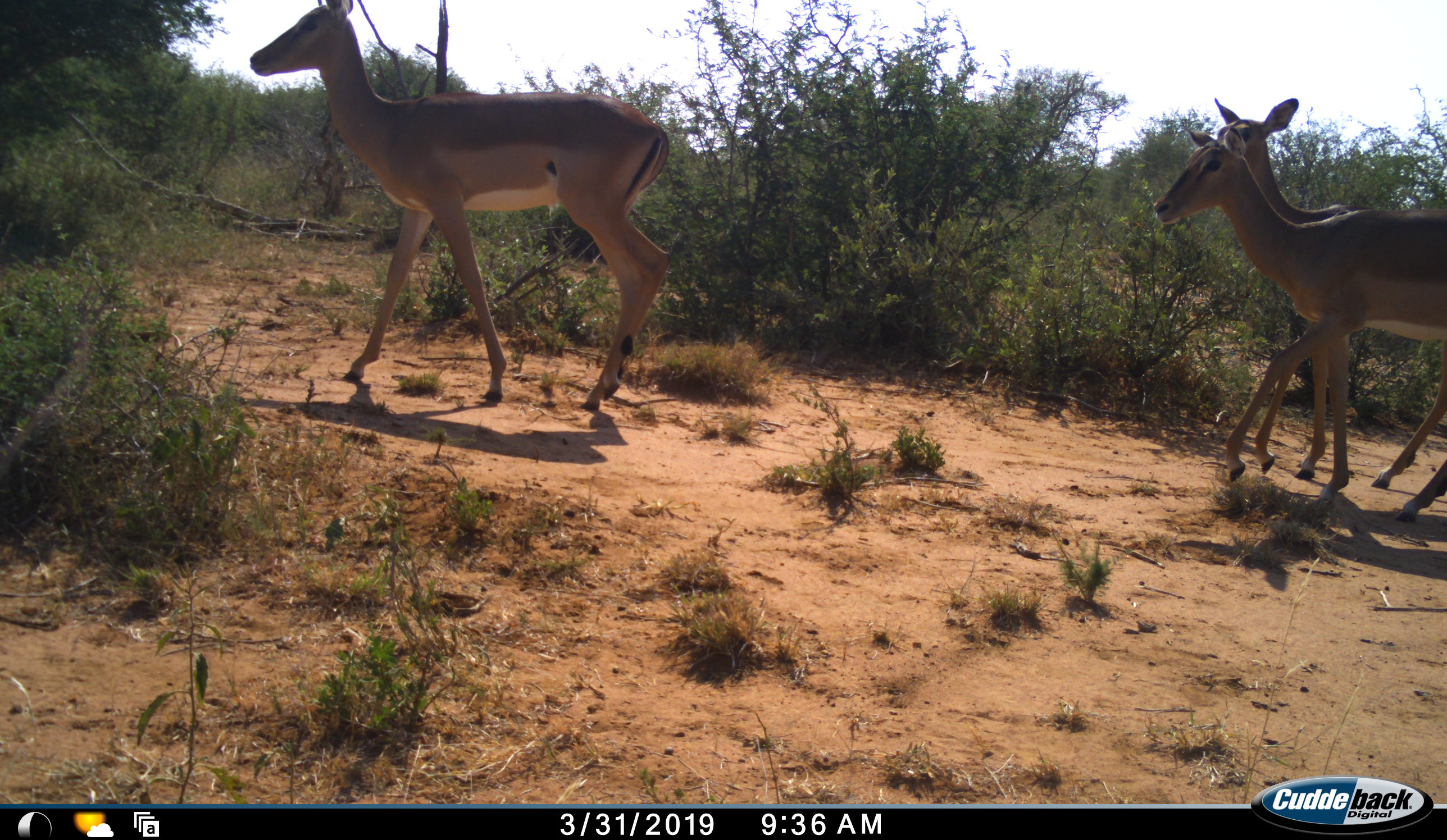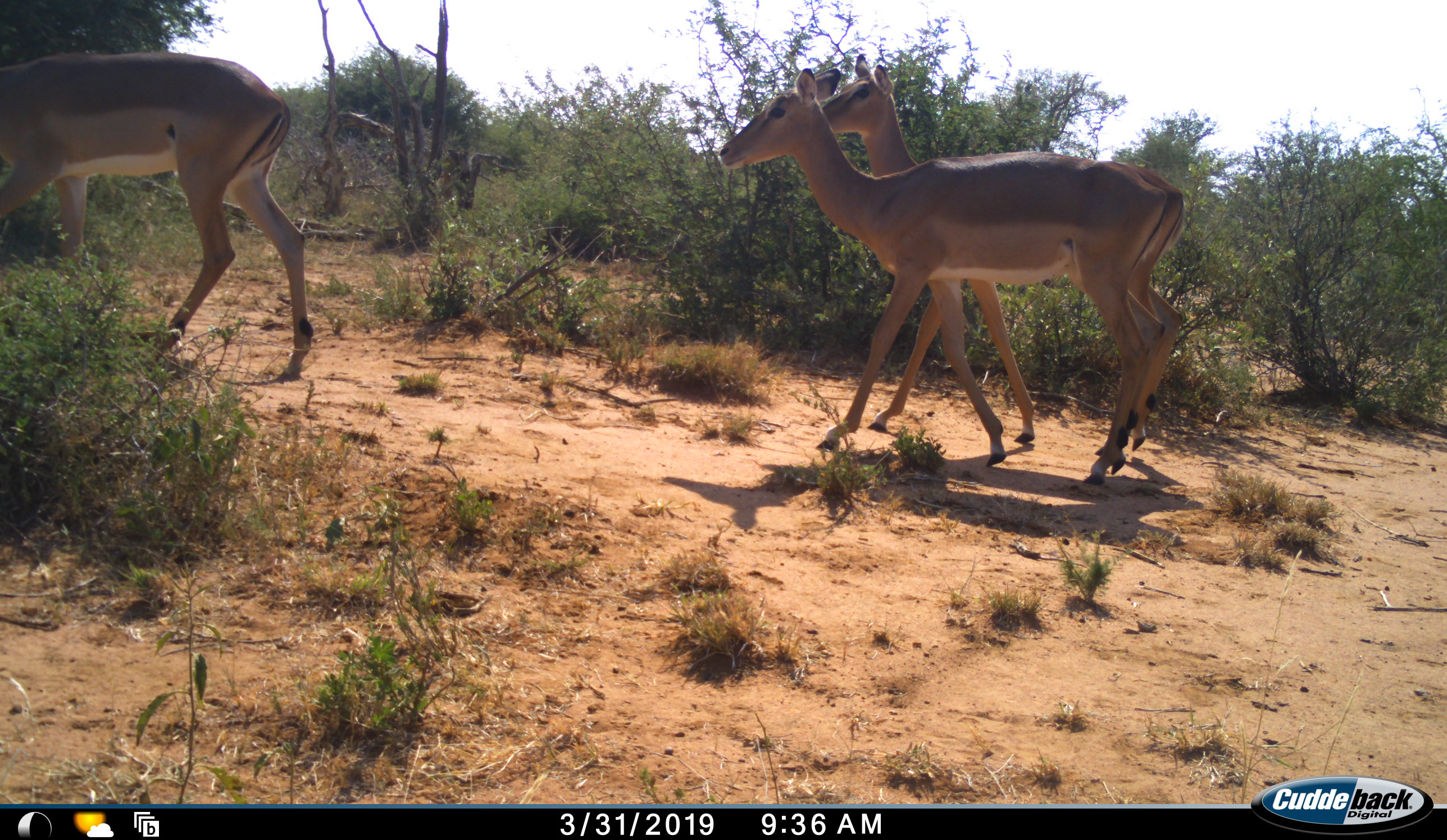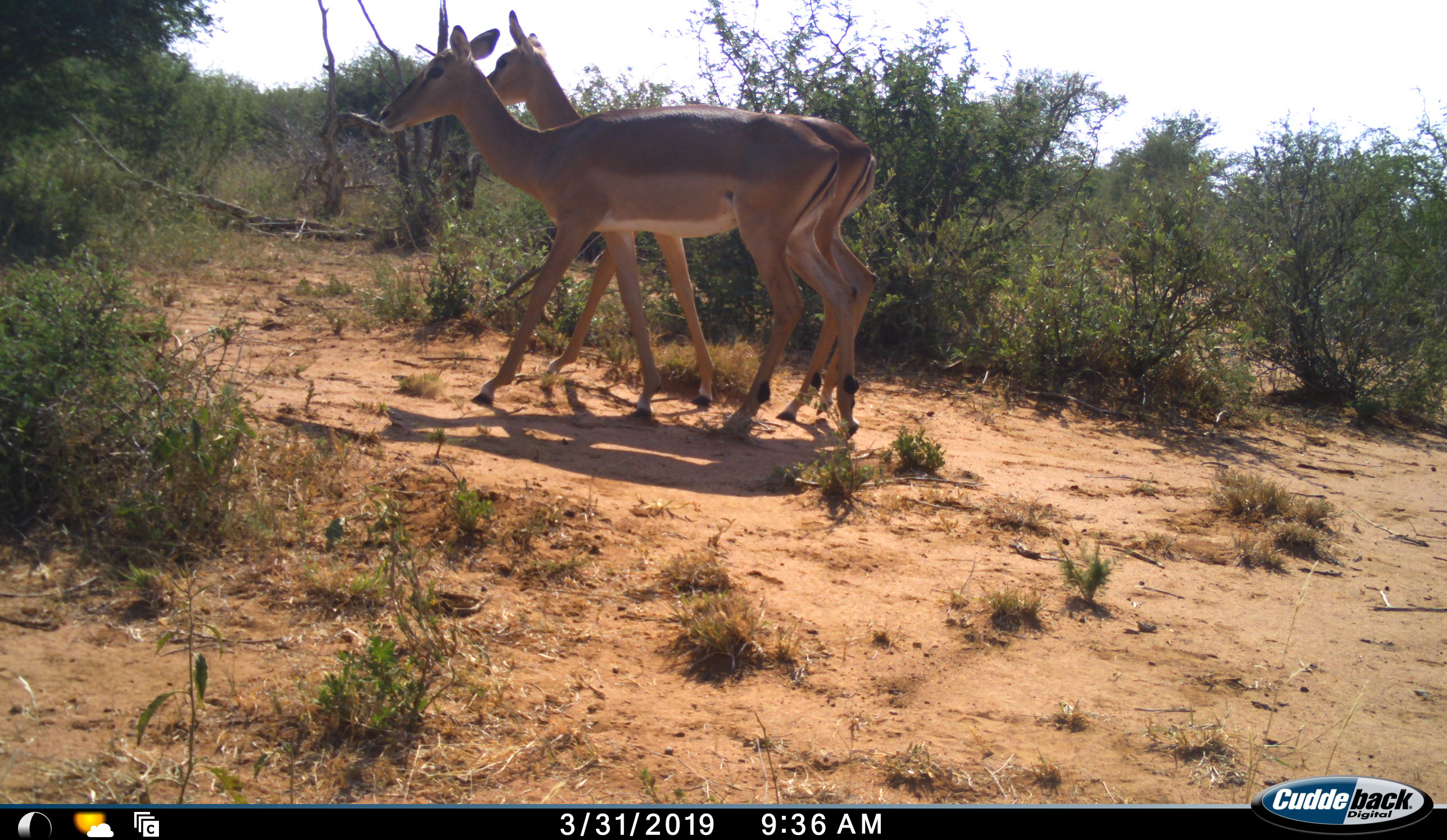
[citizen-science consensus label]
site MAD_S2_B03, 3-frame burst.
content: unidentified animal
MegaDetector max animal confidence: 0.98